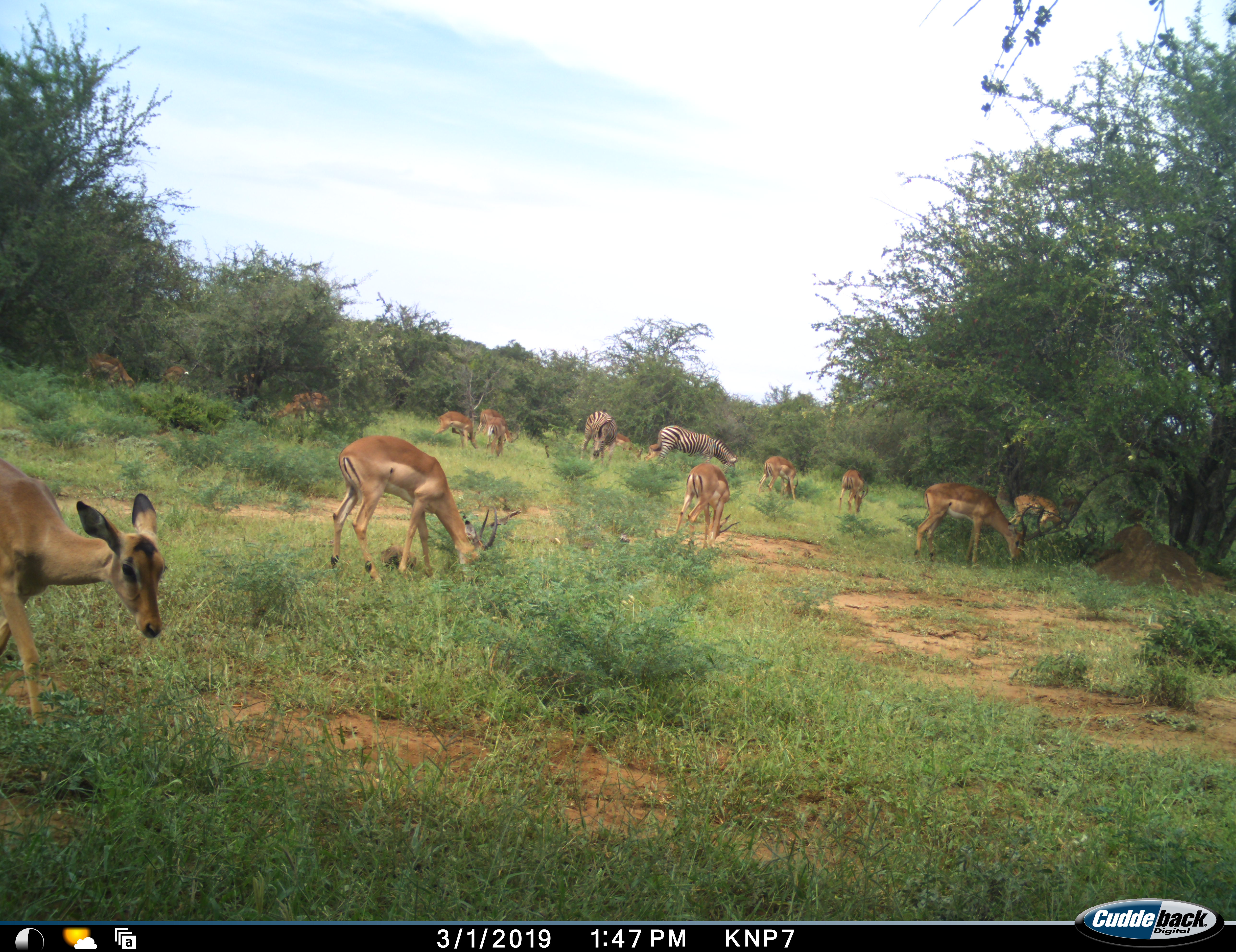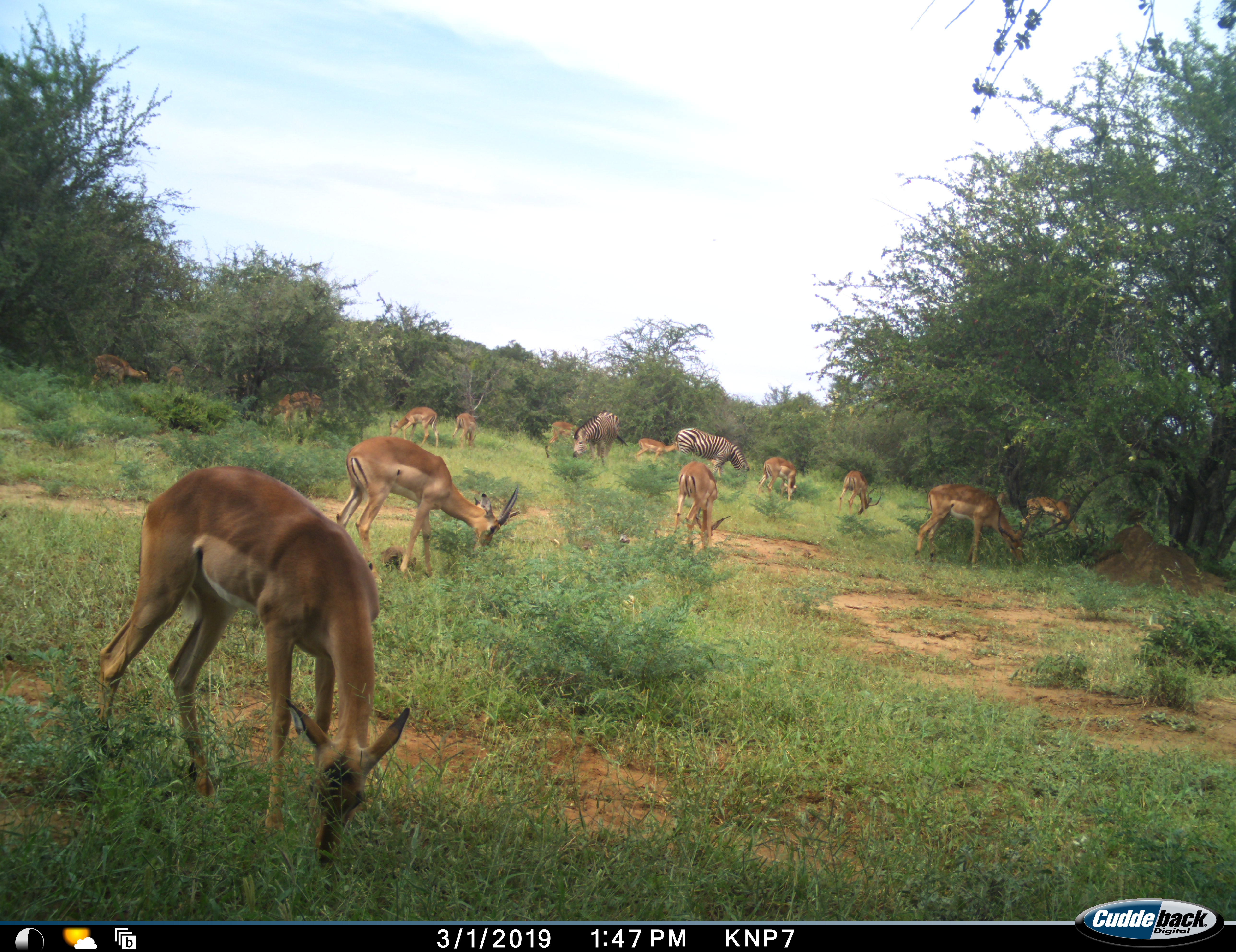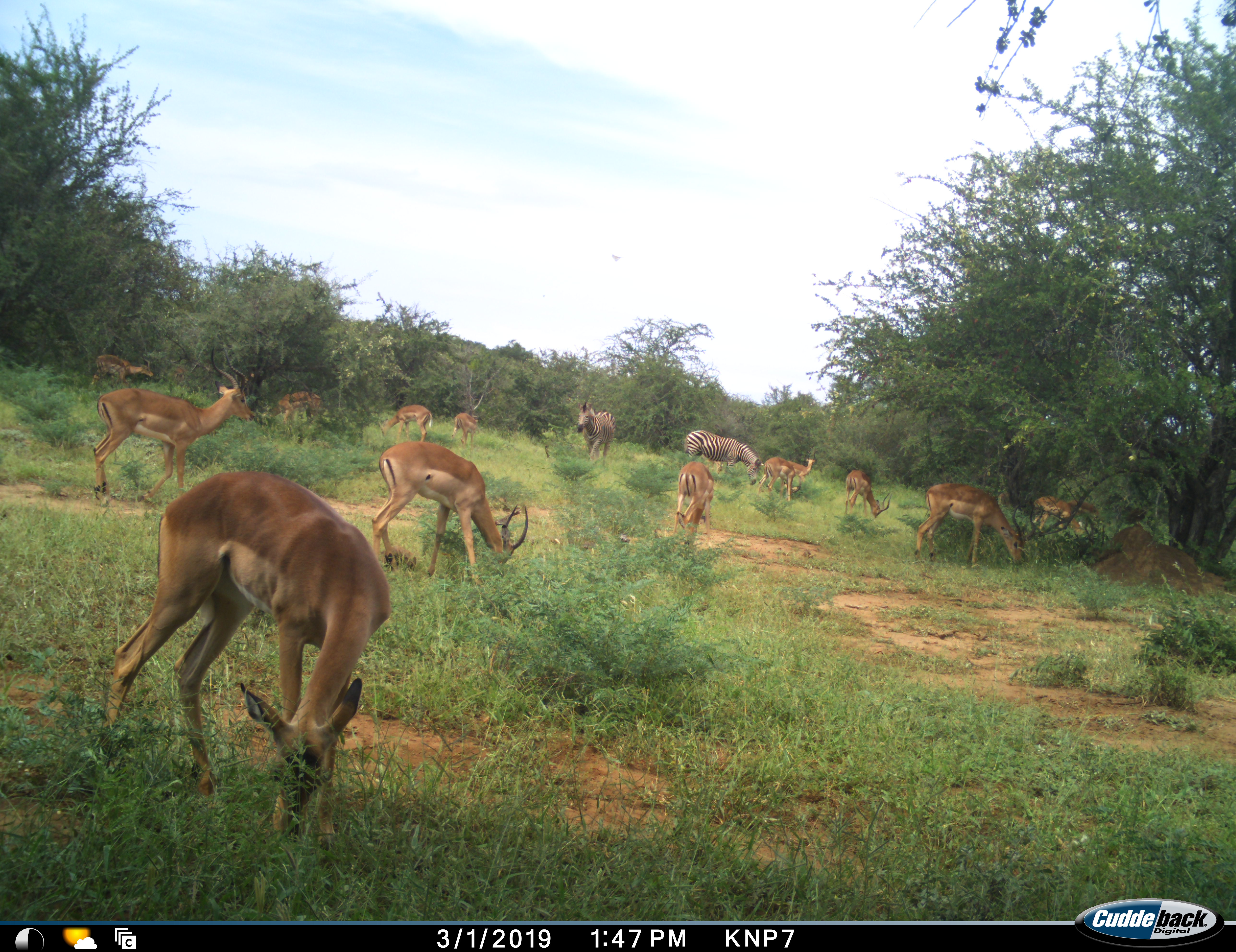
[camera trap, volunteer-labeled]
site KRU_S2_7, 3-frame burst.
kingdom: Animalia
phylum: Chordata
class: Mammalia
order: Artiodactyla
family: Bovidae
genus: Aepyceros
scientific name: Aepyceros melampus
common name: impala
Impala (Aepyceros melampus), count 11-50. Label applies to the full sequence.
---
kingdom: Animalia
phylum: Chordata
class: Mammalia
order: Perissodactyla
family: Equidae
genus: Equus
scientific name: Equus quagga burchellii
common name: burchell's zebra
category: zebraburchells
Zebraburchells (burchell's zebra) (Equus quagga burchellii), count 2. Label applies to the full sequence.